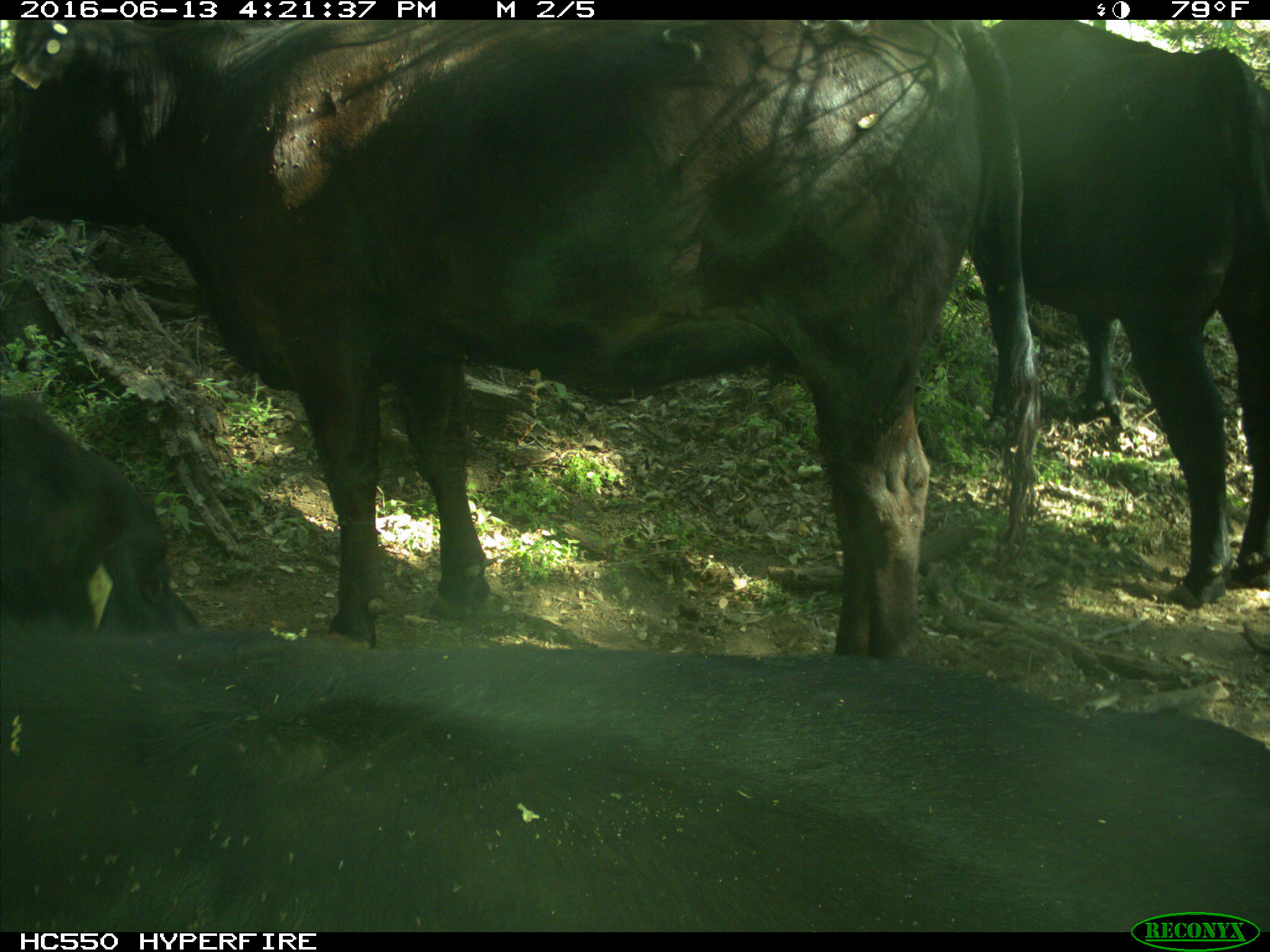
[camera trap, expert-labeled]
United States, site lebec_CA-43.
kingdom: Animalia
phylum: Chordata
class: Mammalia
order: Artiodactyla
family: Bovidae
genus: Bos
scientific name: Bos taurus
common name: domestic cow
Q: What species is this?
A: Bos taurus (domestic cow).